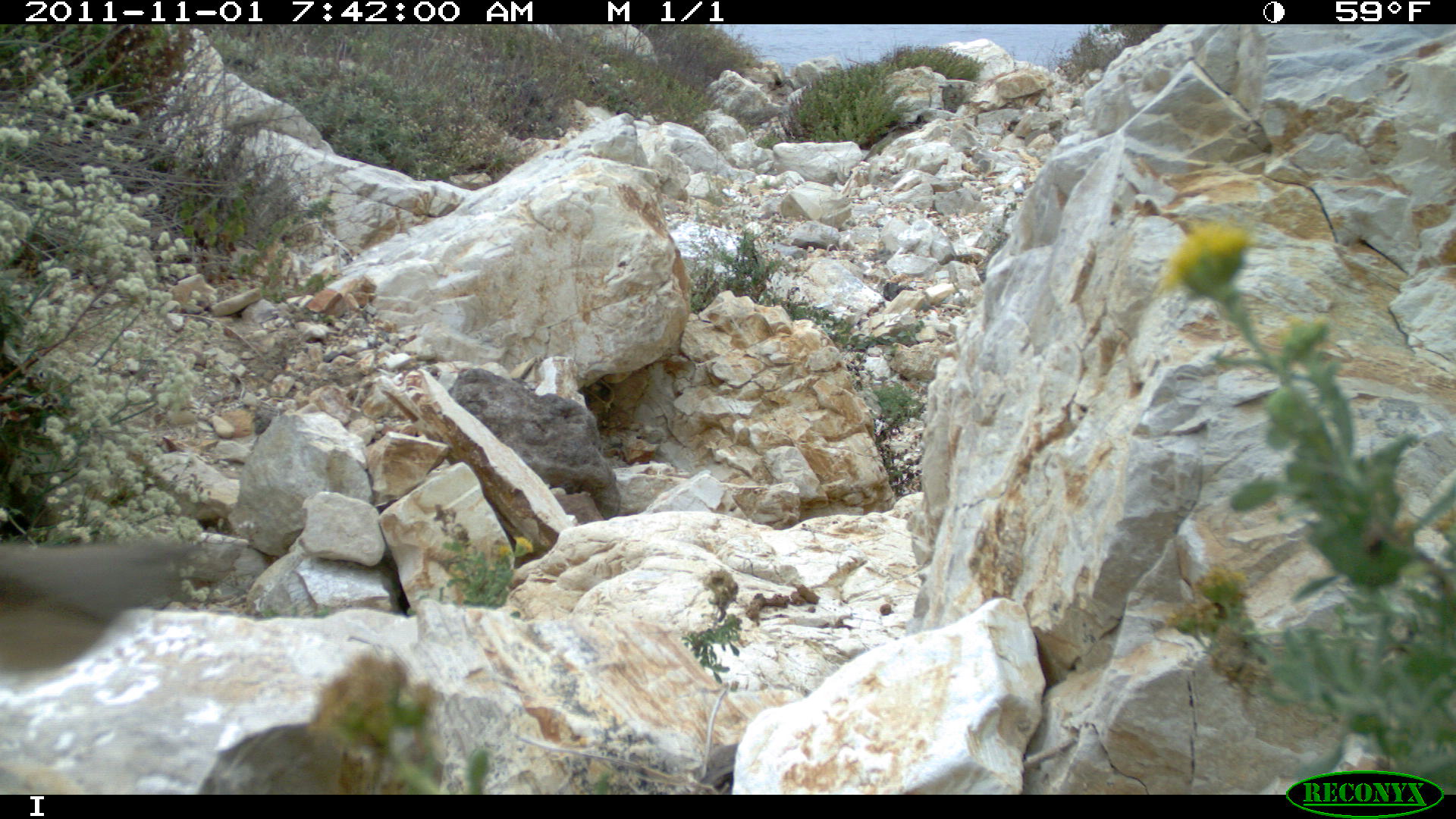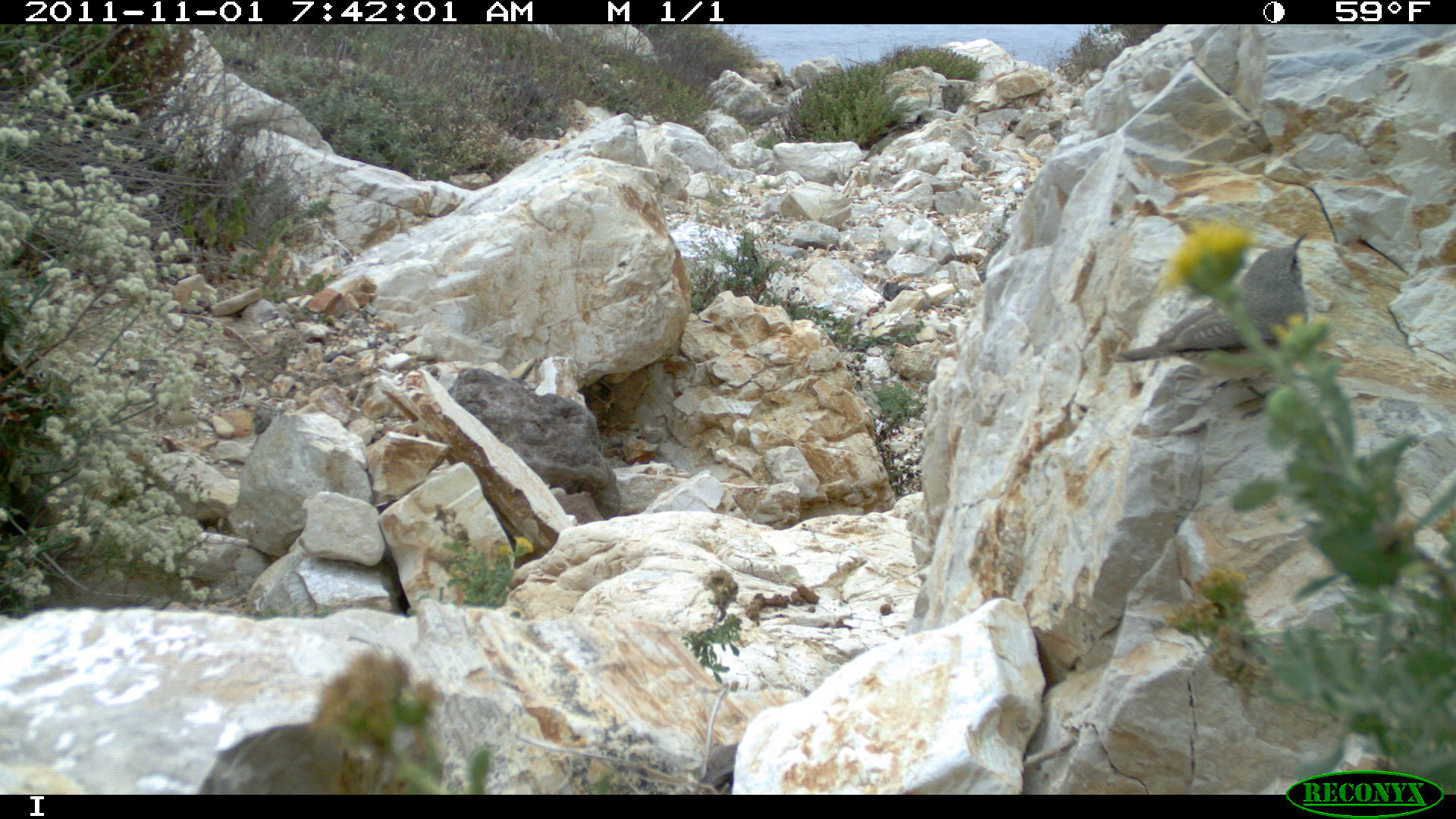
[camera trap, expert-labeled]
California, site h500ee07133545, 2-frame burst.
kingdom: Animalia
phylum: Chordata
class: Aves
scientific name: Aves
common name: bird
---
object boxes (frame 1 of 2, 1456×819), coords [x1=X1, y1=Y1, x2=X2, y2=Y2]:
bird: [x1=0, y1=540, x2=202, y2=683]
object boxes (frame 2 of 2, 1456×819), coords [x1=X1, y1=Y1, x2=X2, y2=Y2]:
bird: [x1=1112, y1=231, x2=1309, y2=409]